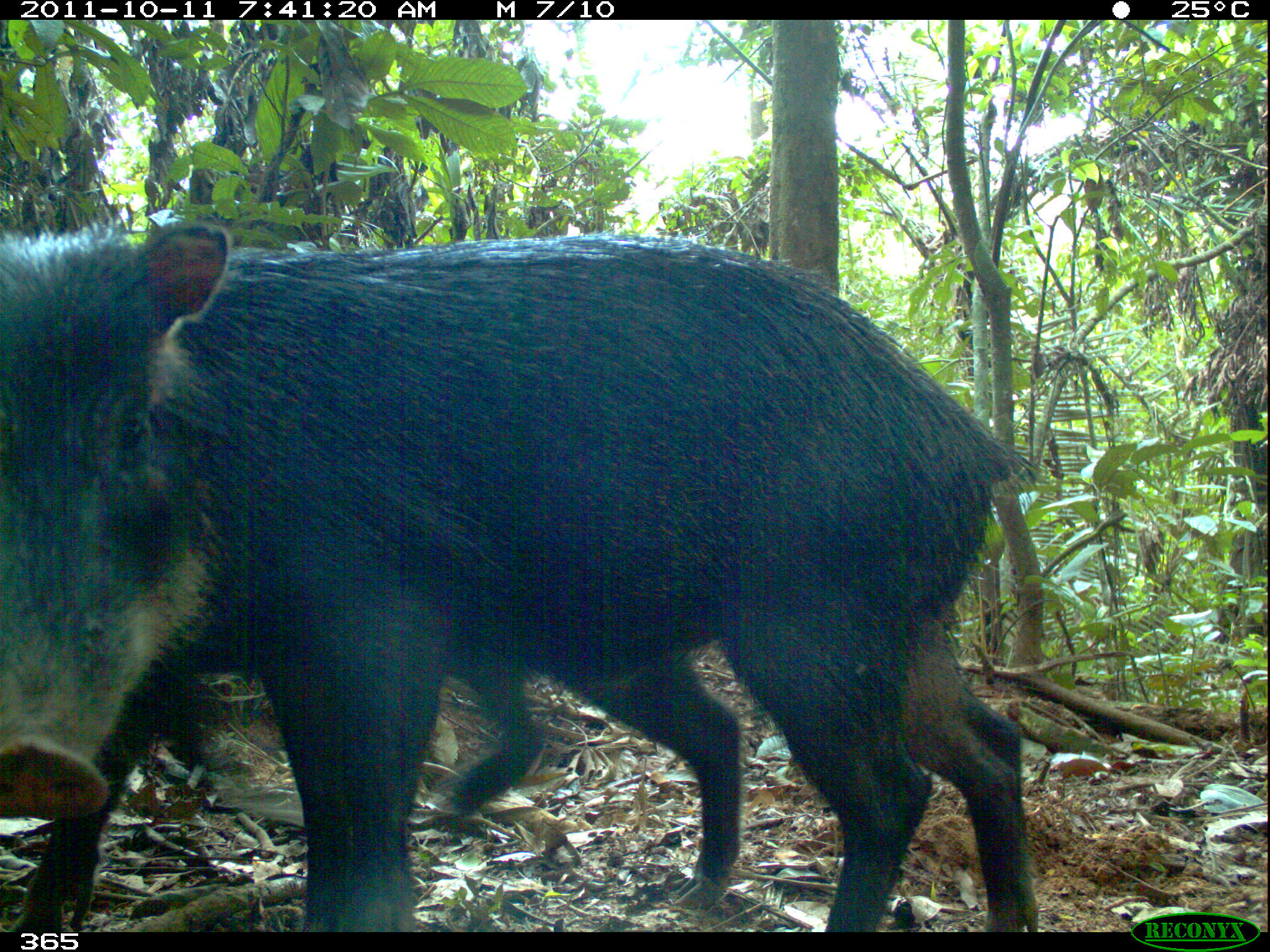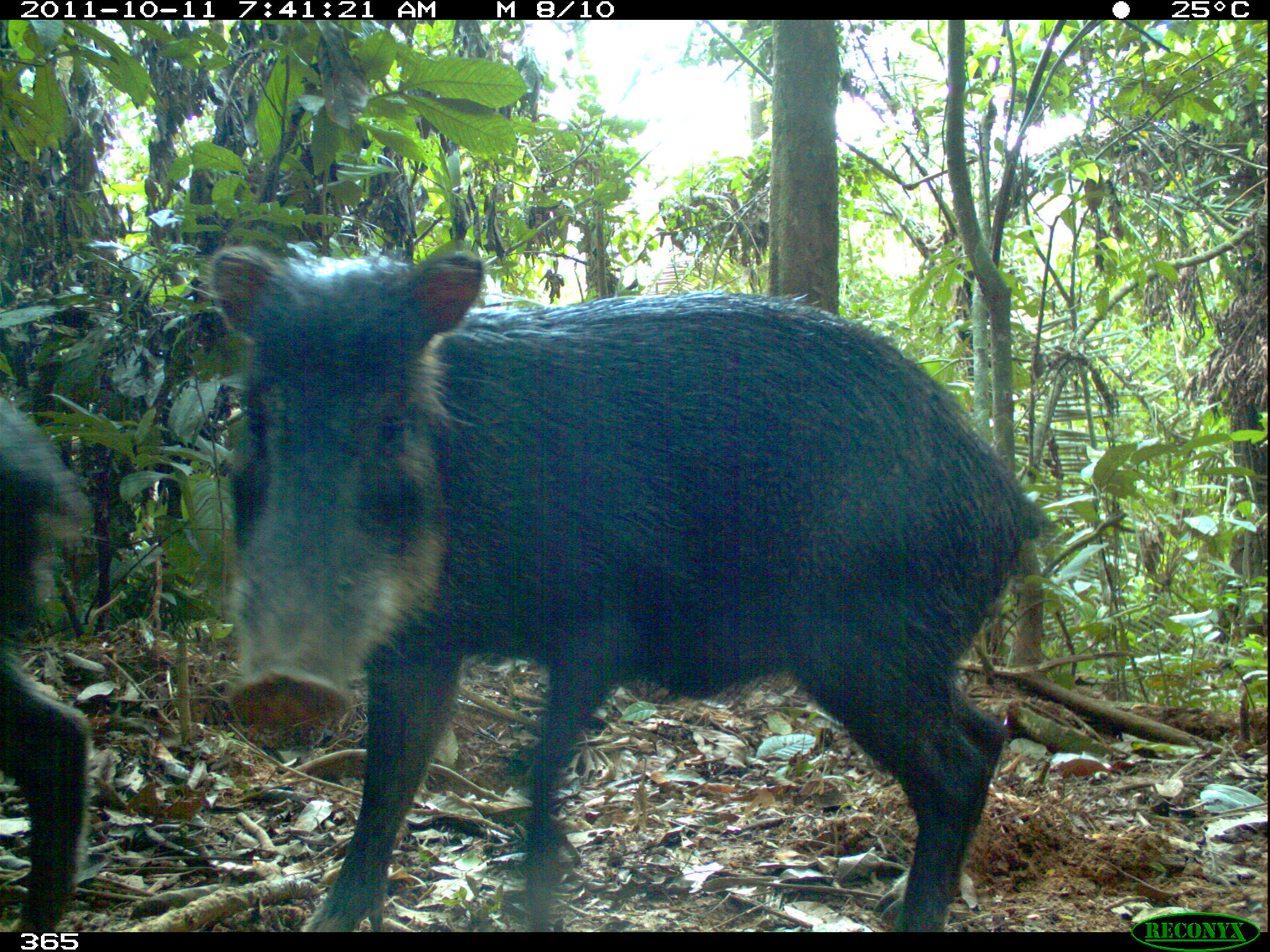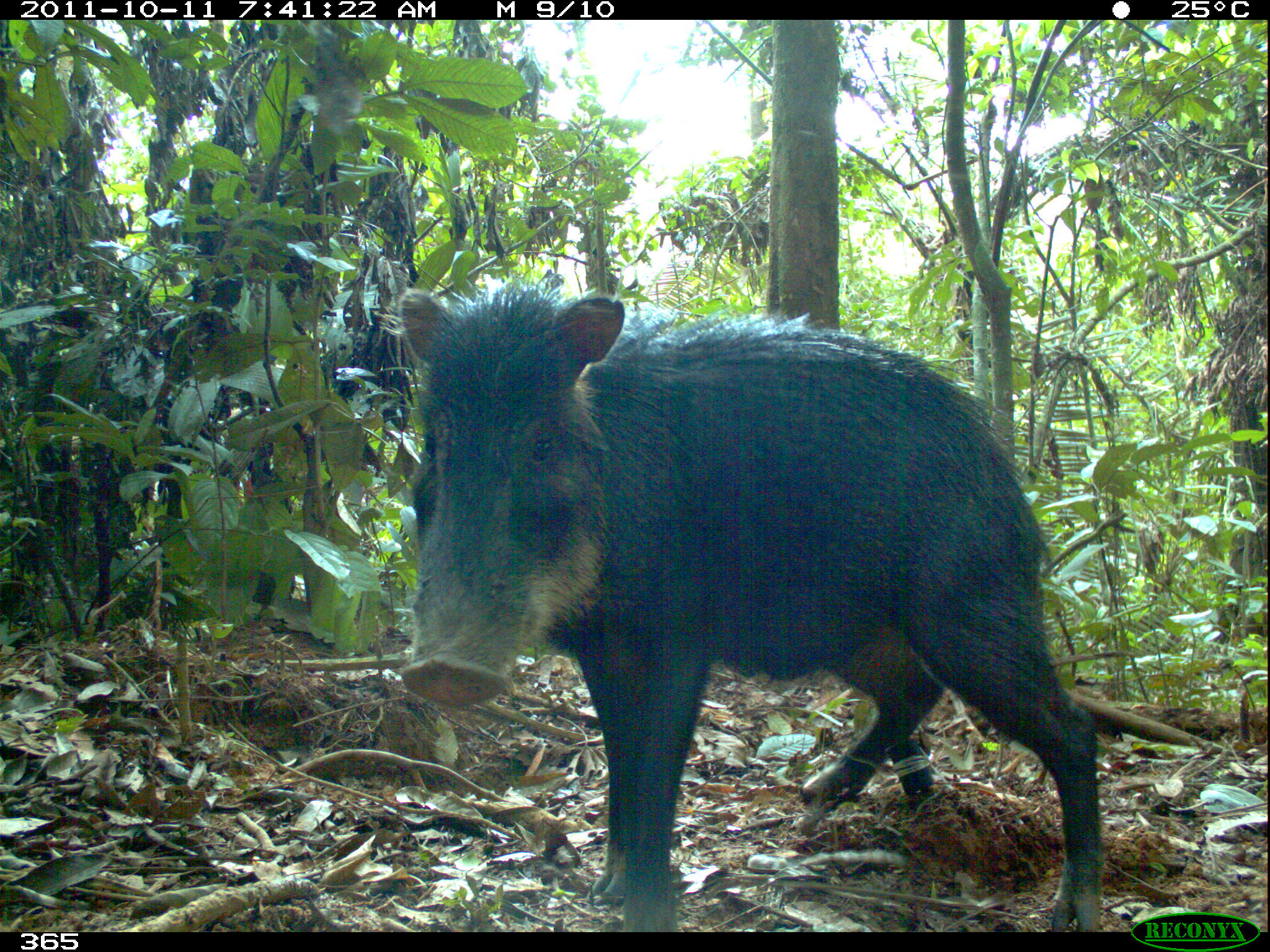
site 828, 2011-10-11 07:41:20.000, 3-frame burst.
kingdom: Animalia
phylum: Chordata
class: Mammalia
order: Artiodactyla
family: Tayassuidae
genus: Tayassu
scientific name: Tayassu pecari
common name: white-lipped peccary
Tayassu pecari (white-lipped peccary).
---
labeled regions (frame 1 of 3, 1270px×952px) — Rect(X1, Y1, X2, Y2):
tayassu pecari: Rect(0, 214, 1036, 932); Rect(446, 615, 1037, 929)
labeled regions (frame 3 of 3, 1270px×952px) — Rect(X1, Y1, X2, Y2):
tayassu pecari: Rect(391, 285, 1100, 932)